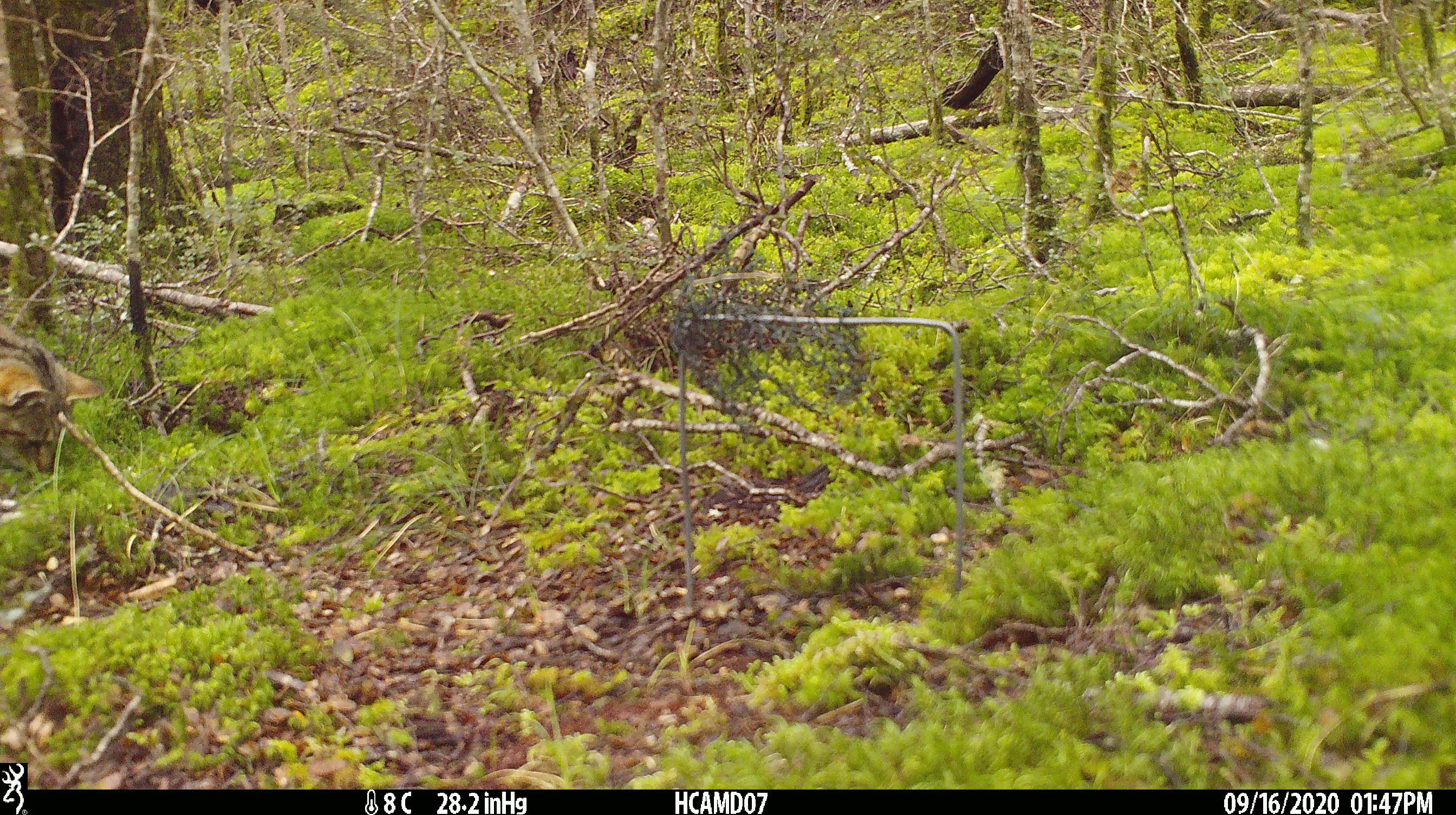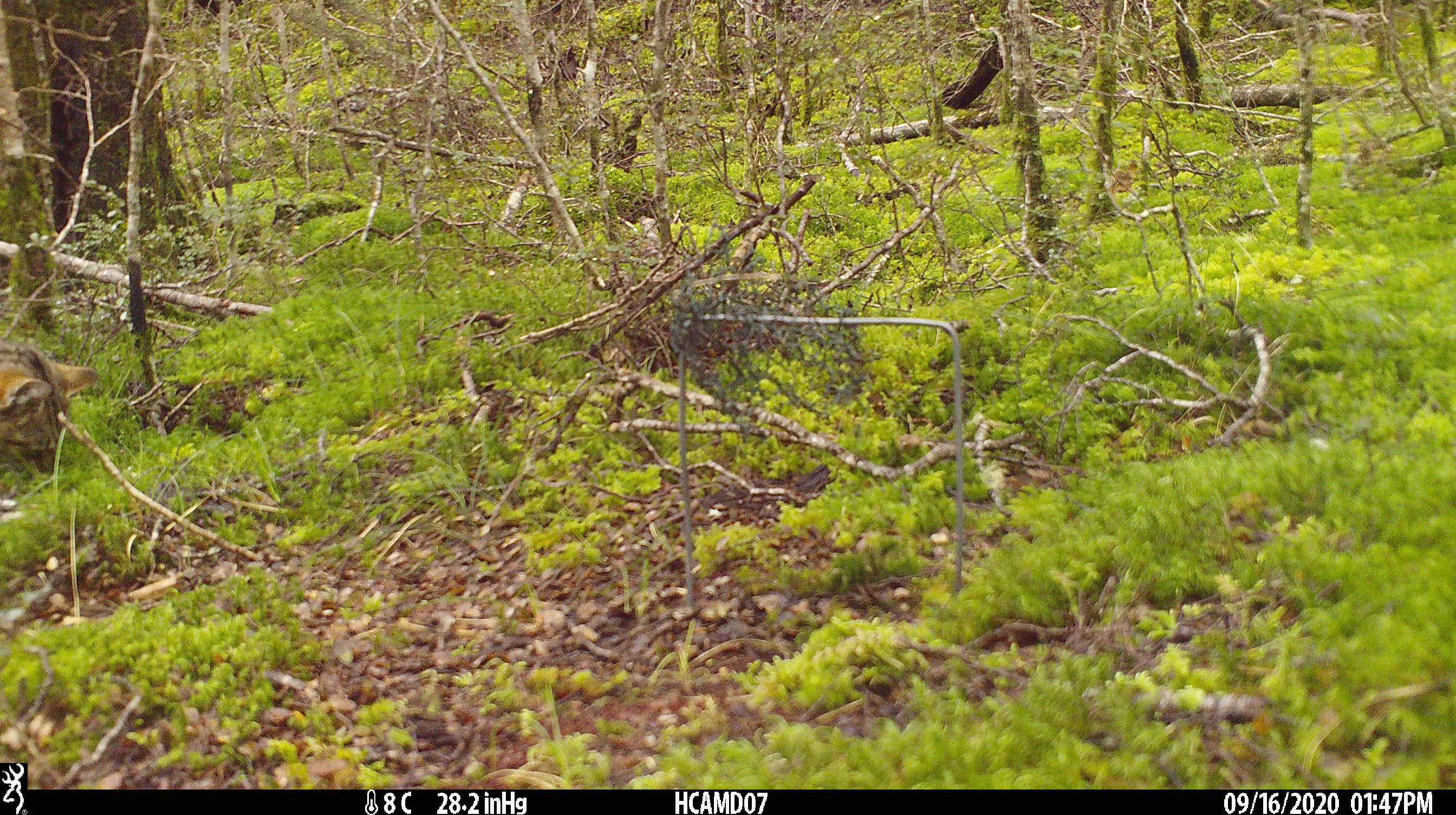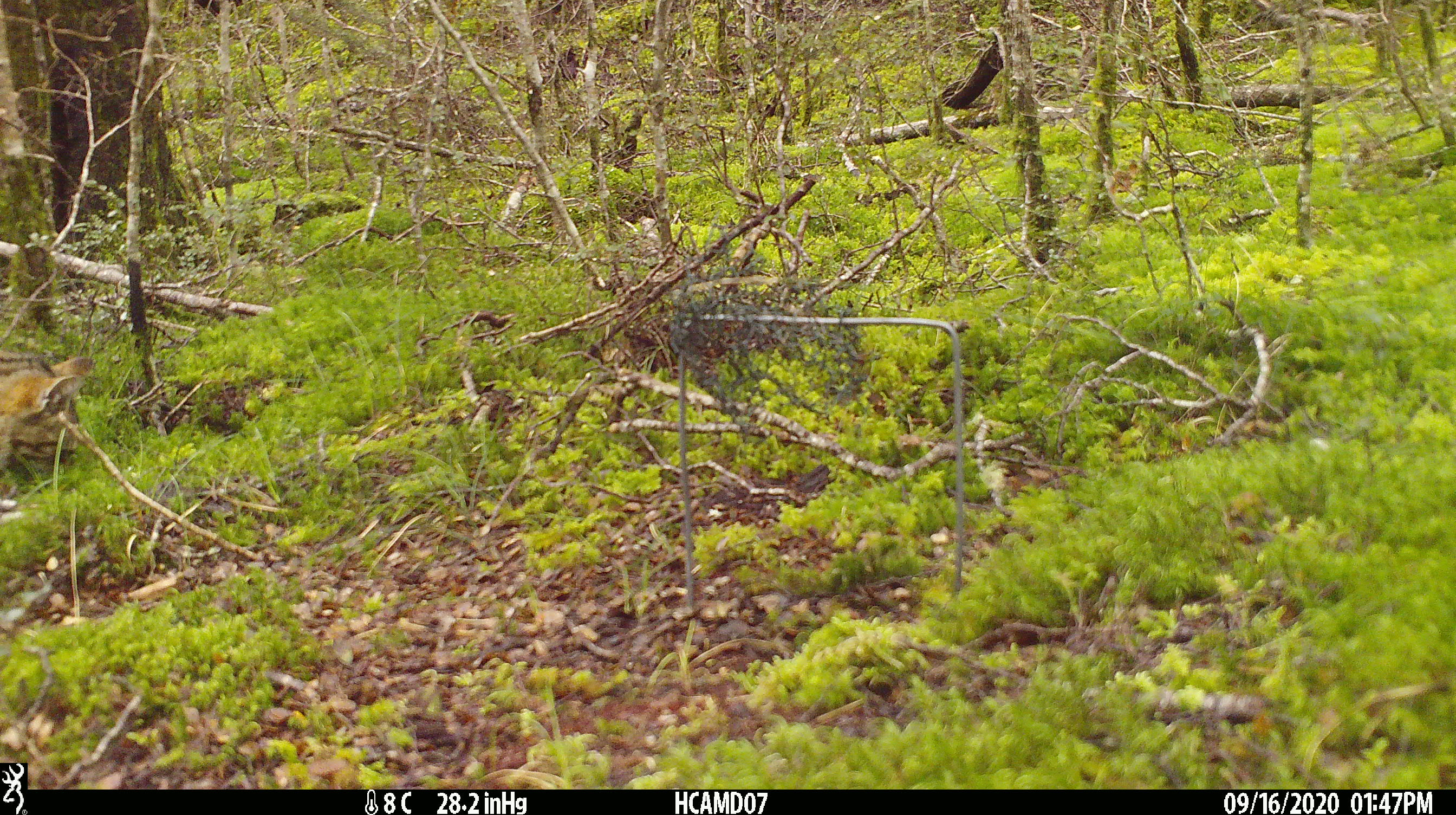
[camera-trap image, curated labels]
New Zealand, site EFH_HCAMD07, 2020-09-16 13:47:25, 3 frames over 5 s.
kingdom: Animalia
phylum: Chordata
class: Mammalia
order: Carnivora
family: Felidae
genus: Felis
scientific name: Felis catus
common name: domestic cat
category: cat